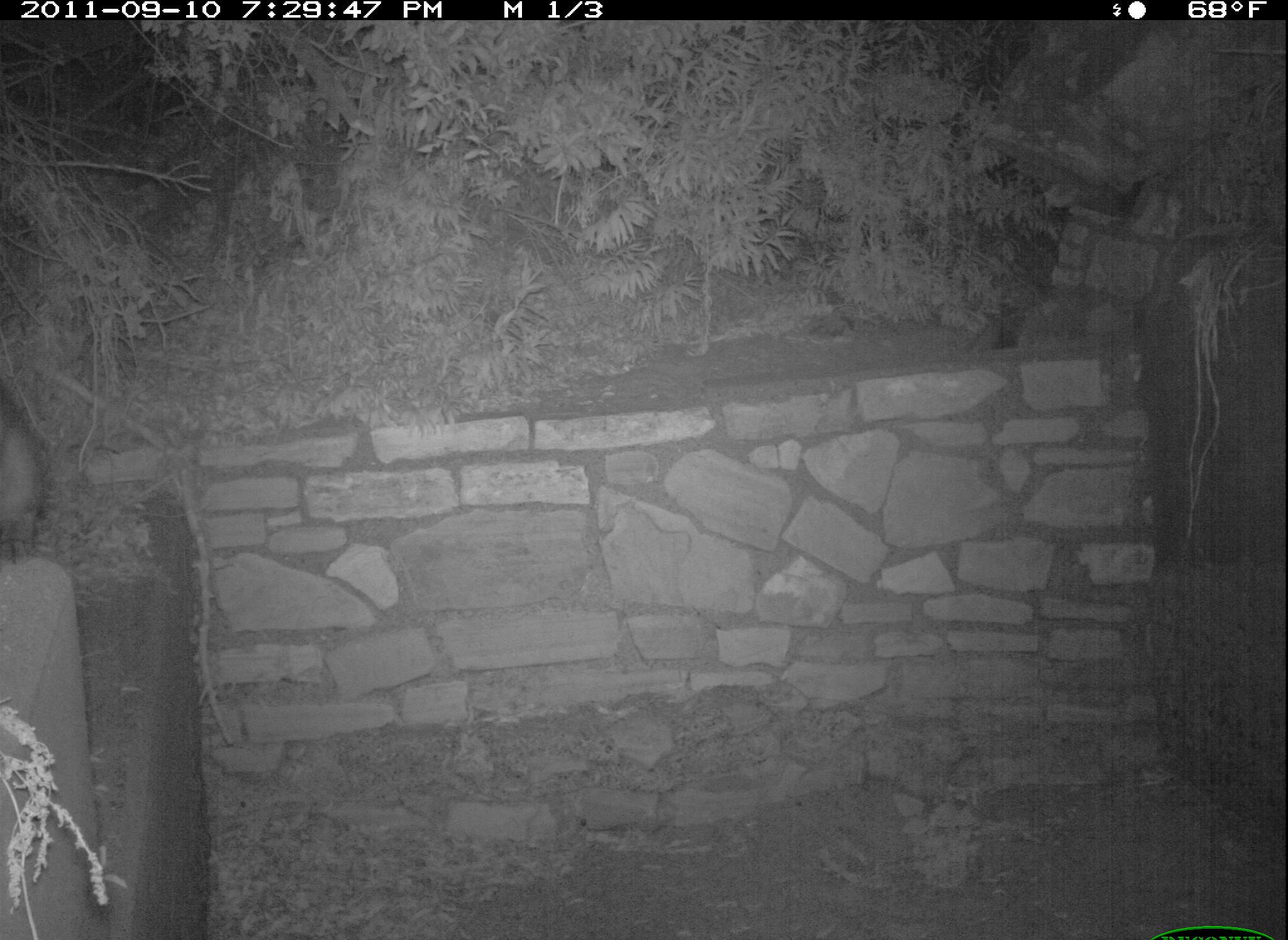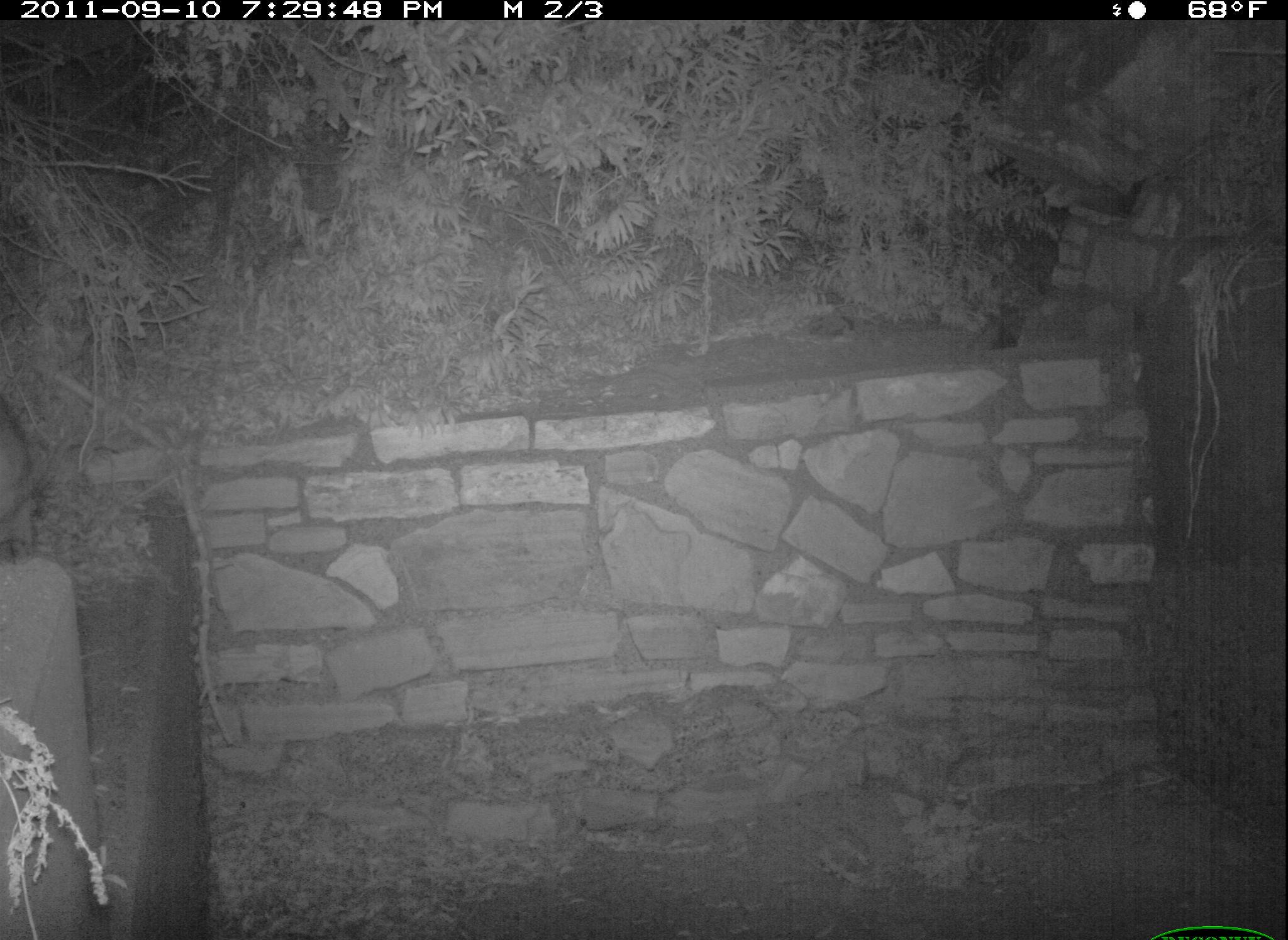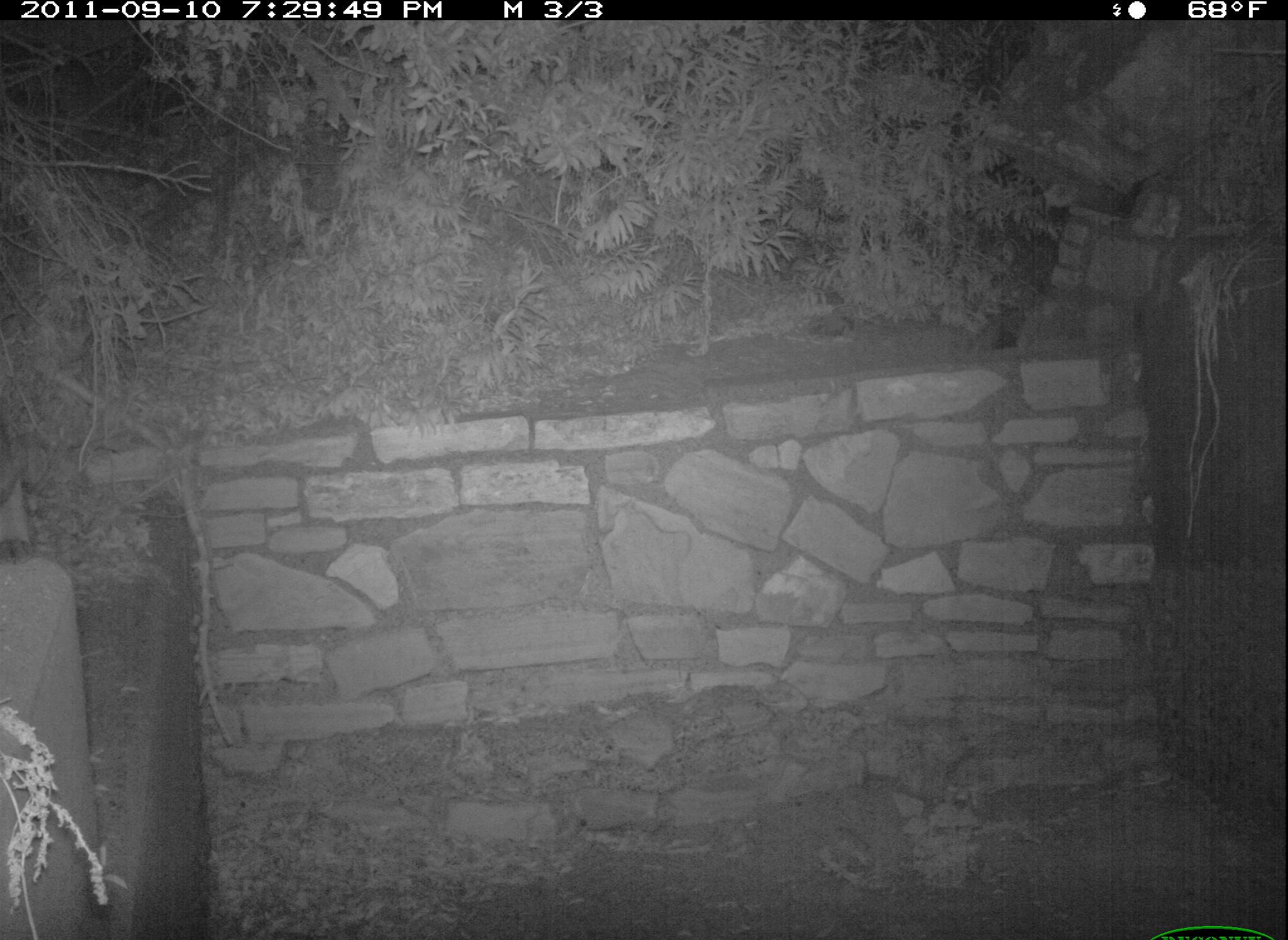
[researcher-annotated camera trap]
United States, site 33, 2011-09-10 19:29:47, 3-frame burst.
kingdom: Animalia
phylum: Chordata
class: Mammalia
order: Carnivora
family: Felidae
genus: Felis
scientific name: Felis catus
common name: cat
Cat (Felis catus).